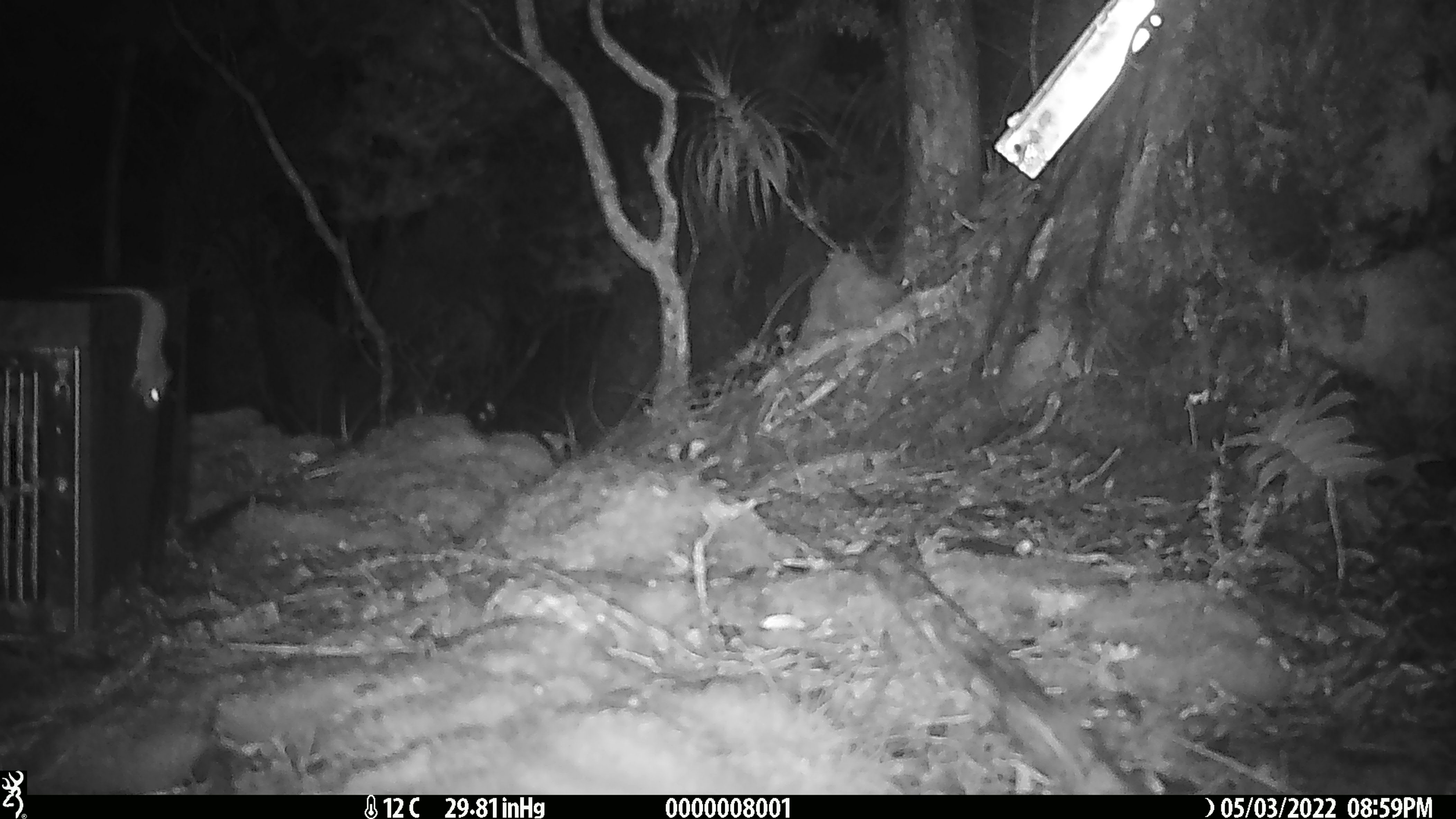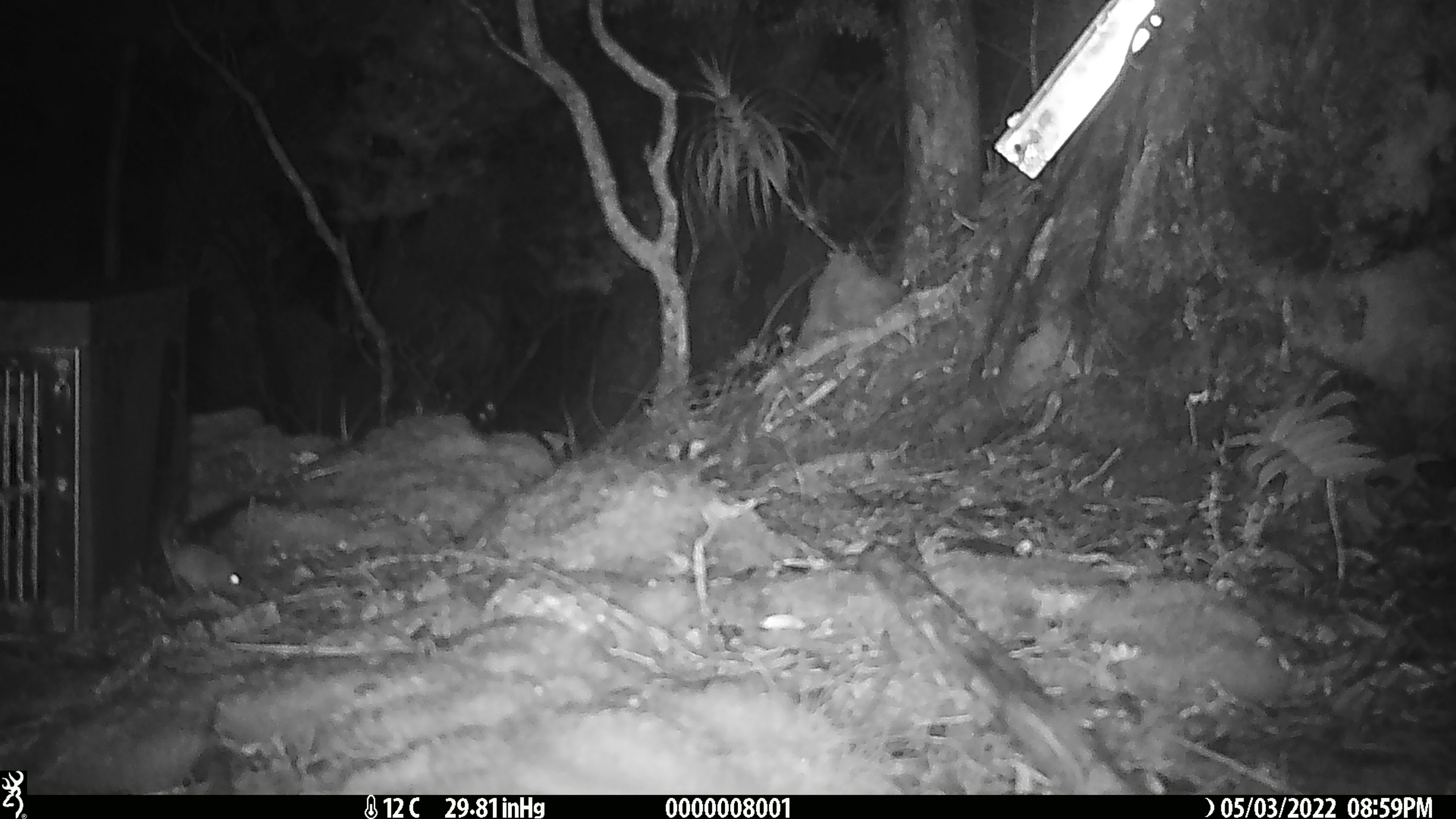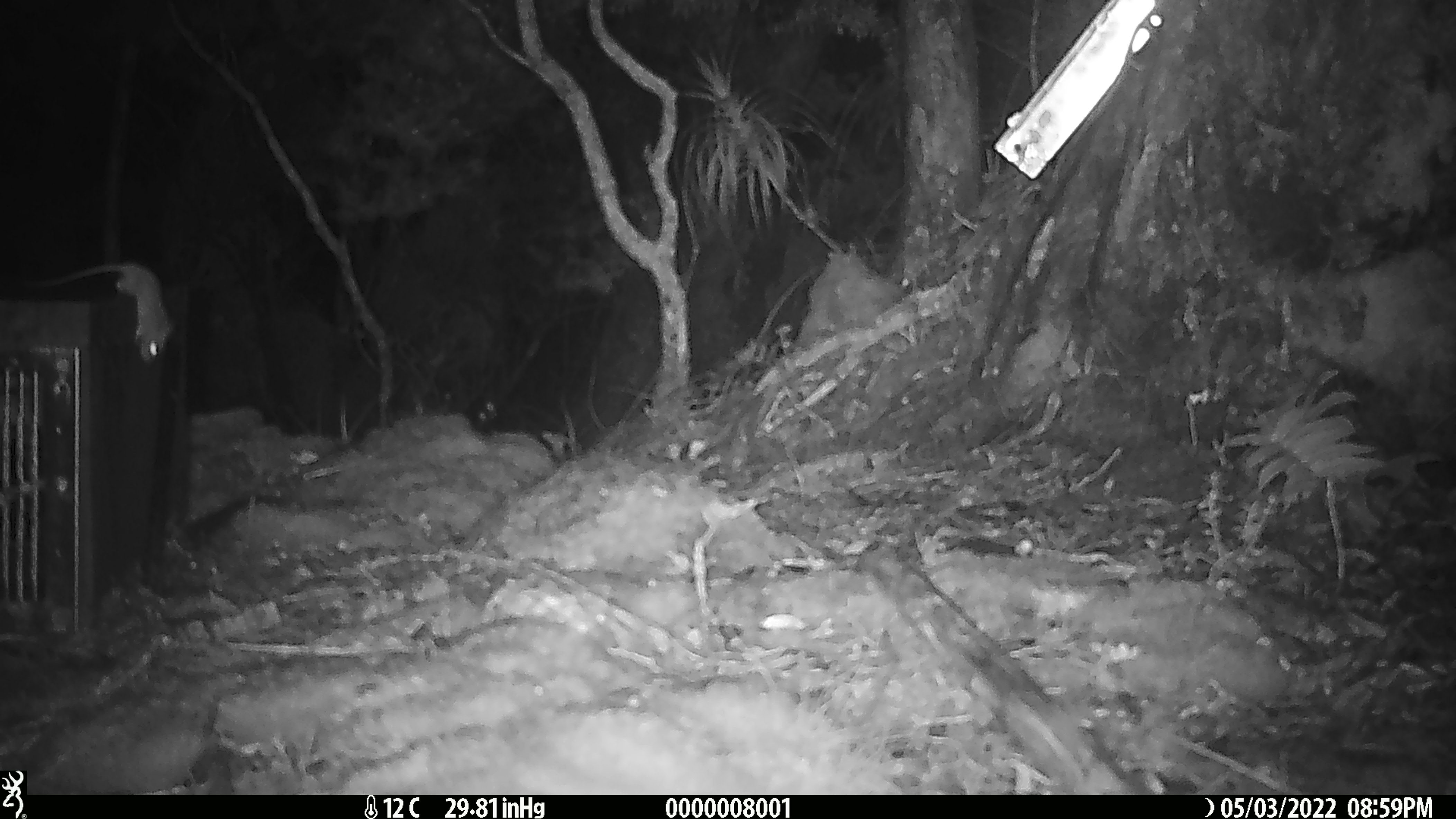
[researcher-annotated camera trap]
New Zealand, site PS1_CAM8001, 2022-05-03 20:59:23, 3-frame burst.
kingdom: Animalia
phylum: Chordata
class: Mammalia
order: Rodentia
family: Muridae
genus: Mus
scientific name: Mus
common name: mouse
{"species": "mouse (Mus)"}